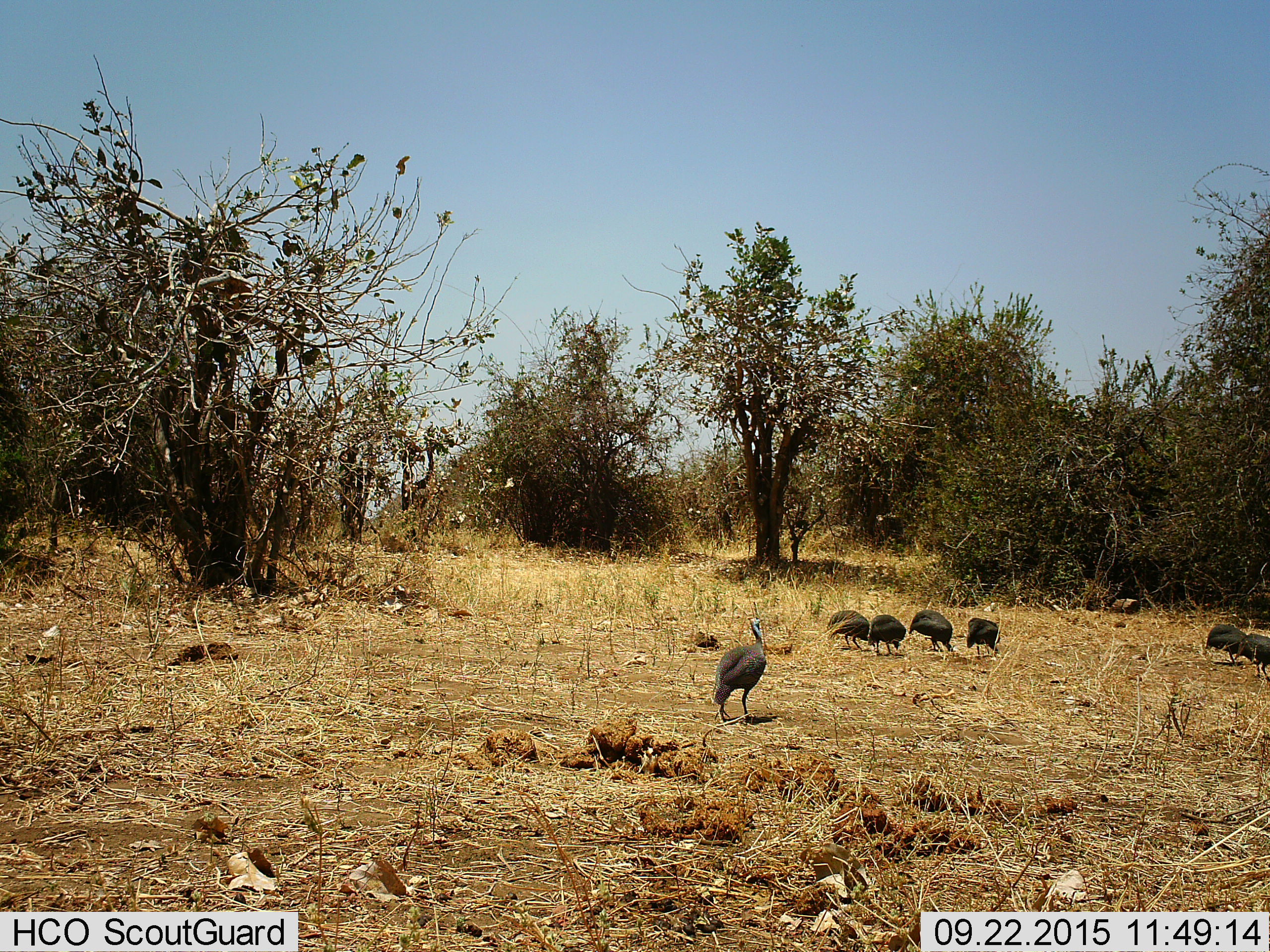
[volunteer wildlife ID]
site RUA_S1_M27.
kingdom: Animalia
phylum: Chordata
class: Aves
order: Galliformes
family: Numididae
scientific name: Numididae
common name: guineafowl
Guineafowl (Numididae), count 7. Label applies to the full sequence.